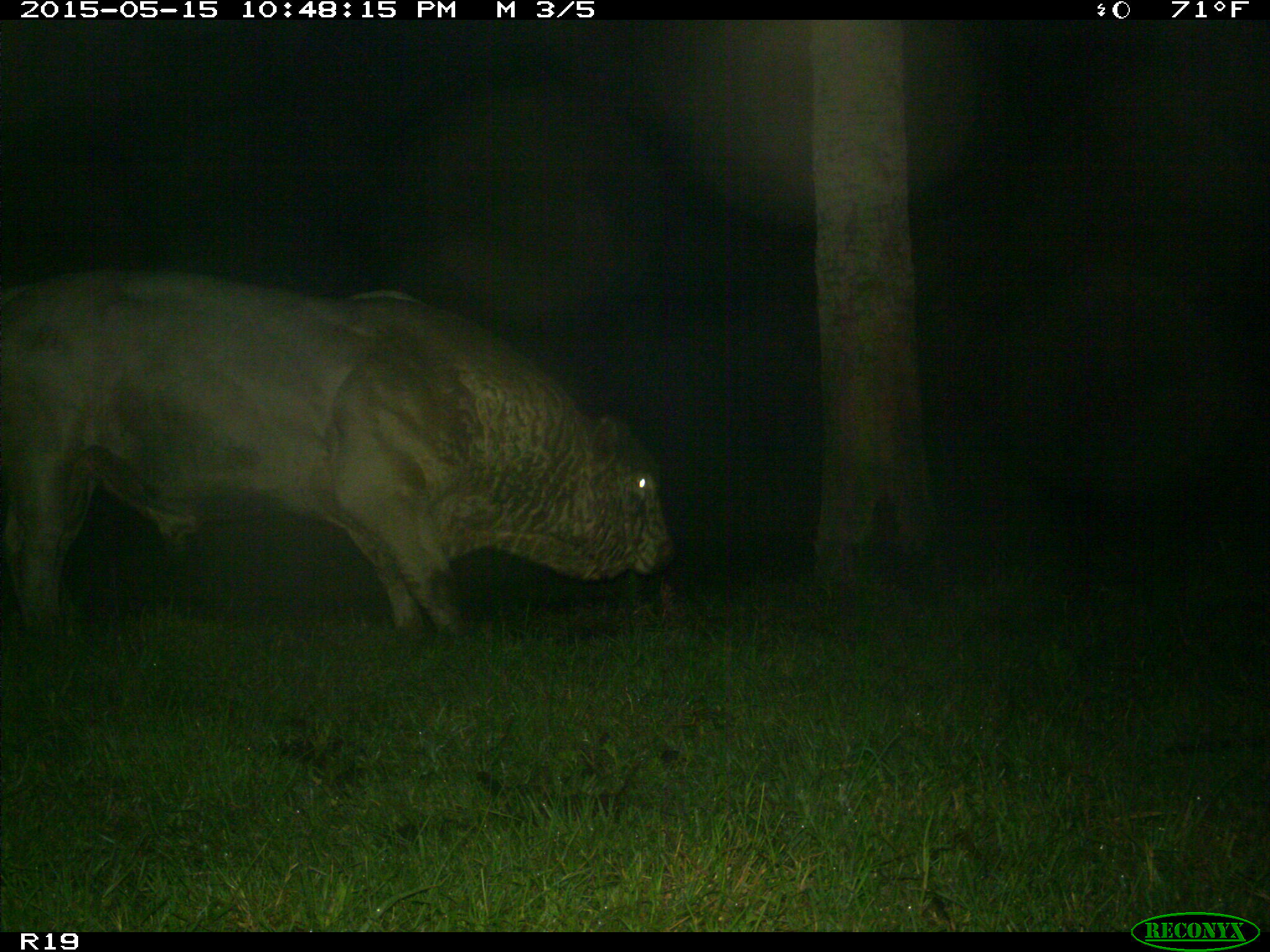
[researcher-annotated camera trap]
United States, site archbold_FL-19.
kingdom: Animalia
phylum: Chordata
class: Mammalia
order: Artiodactyla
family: Bovidae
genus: Bos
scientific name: Bos taurus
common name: domestic cow